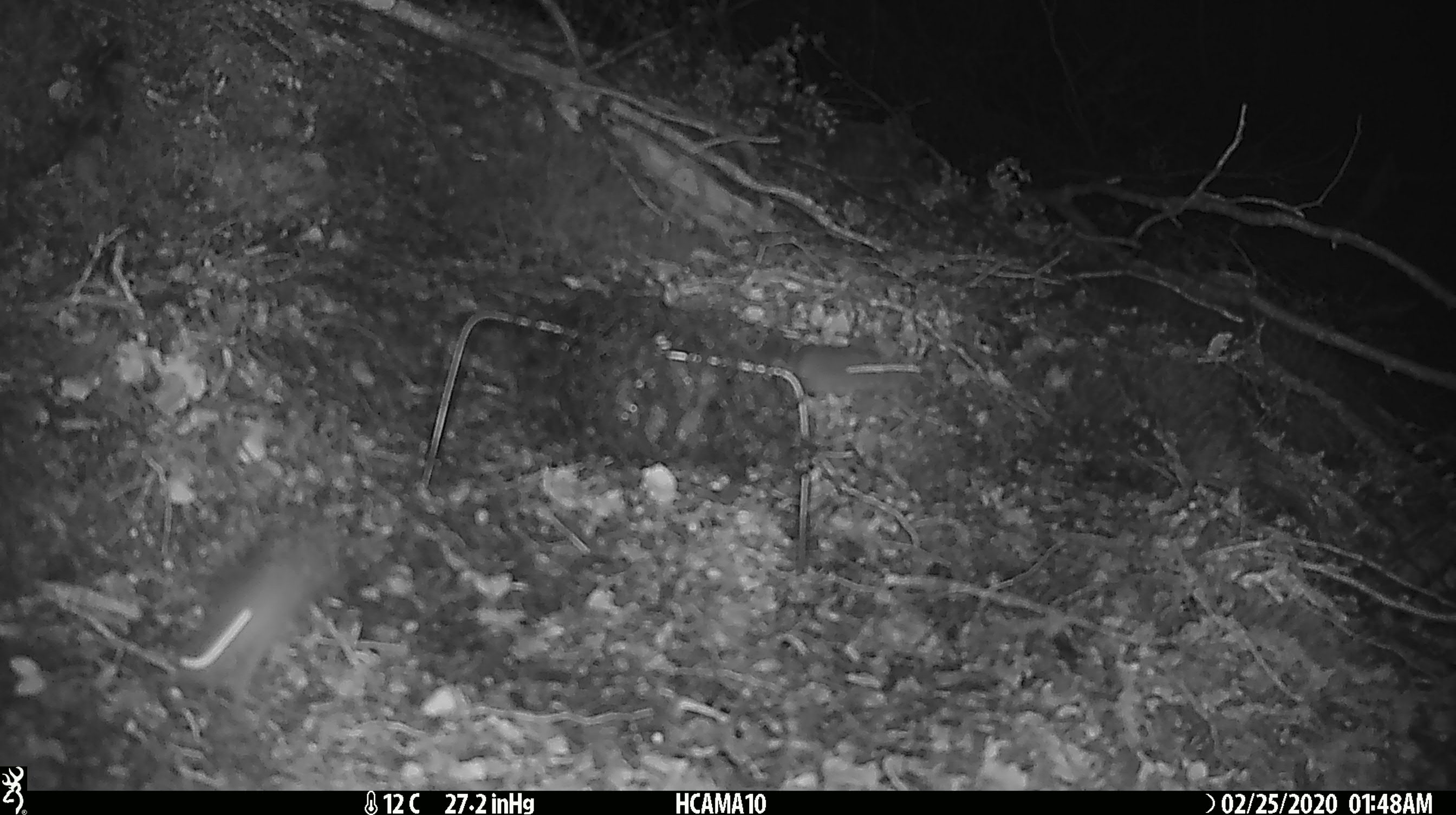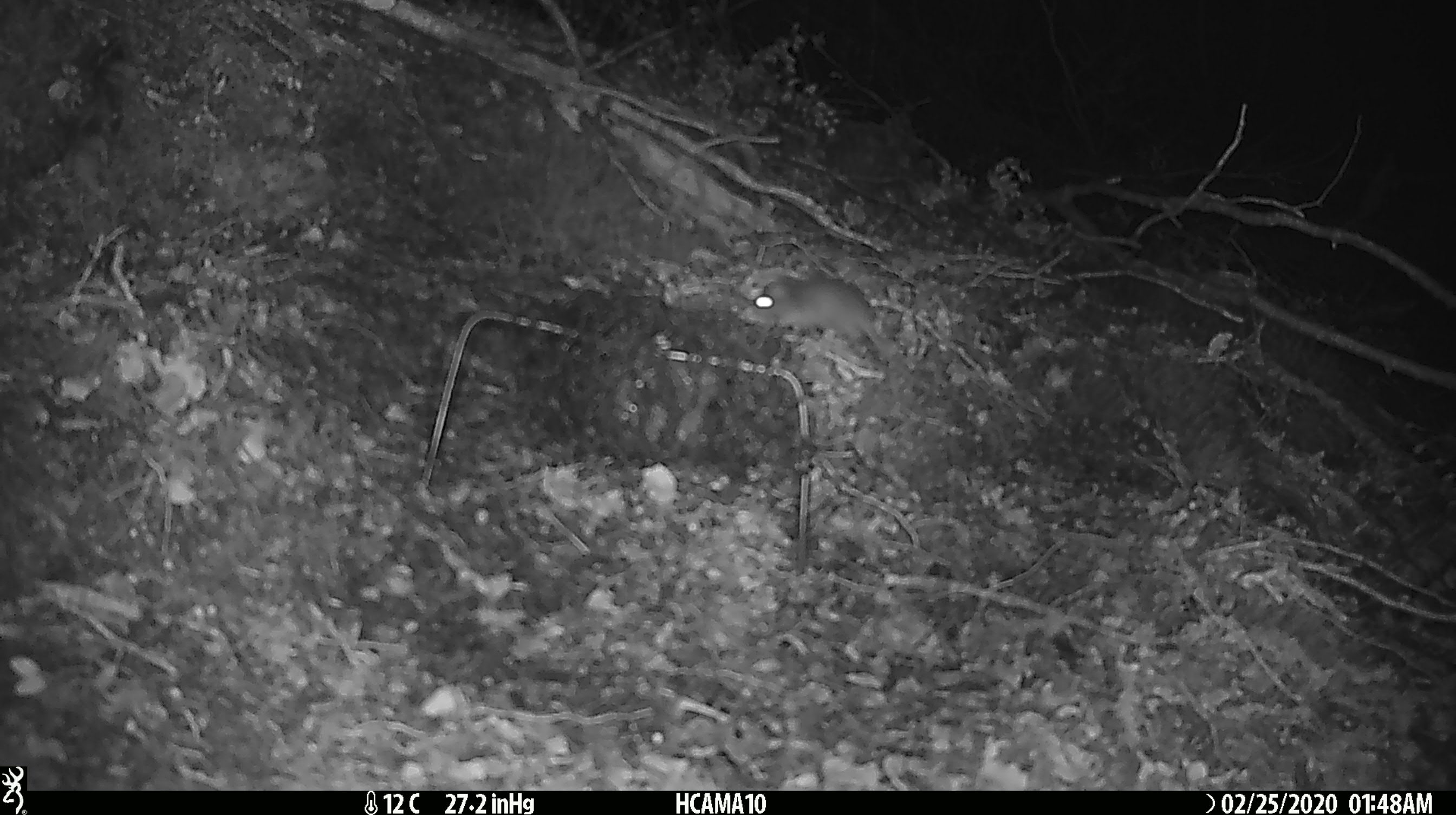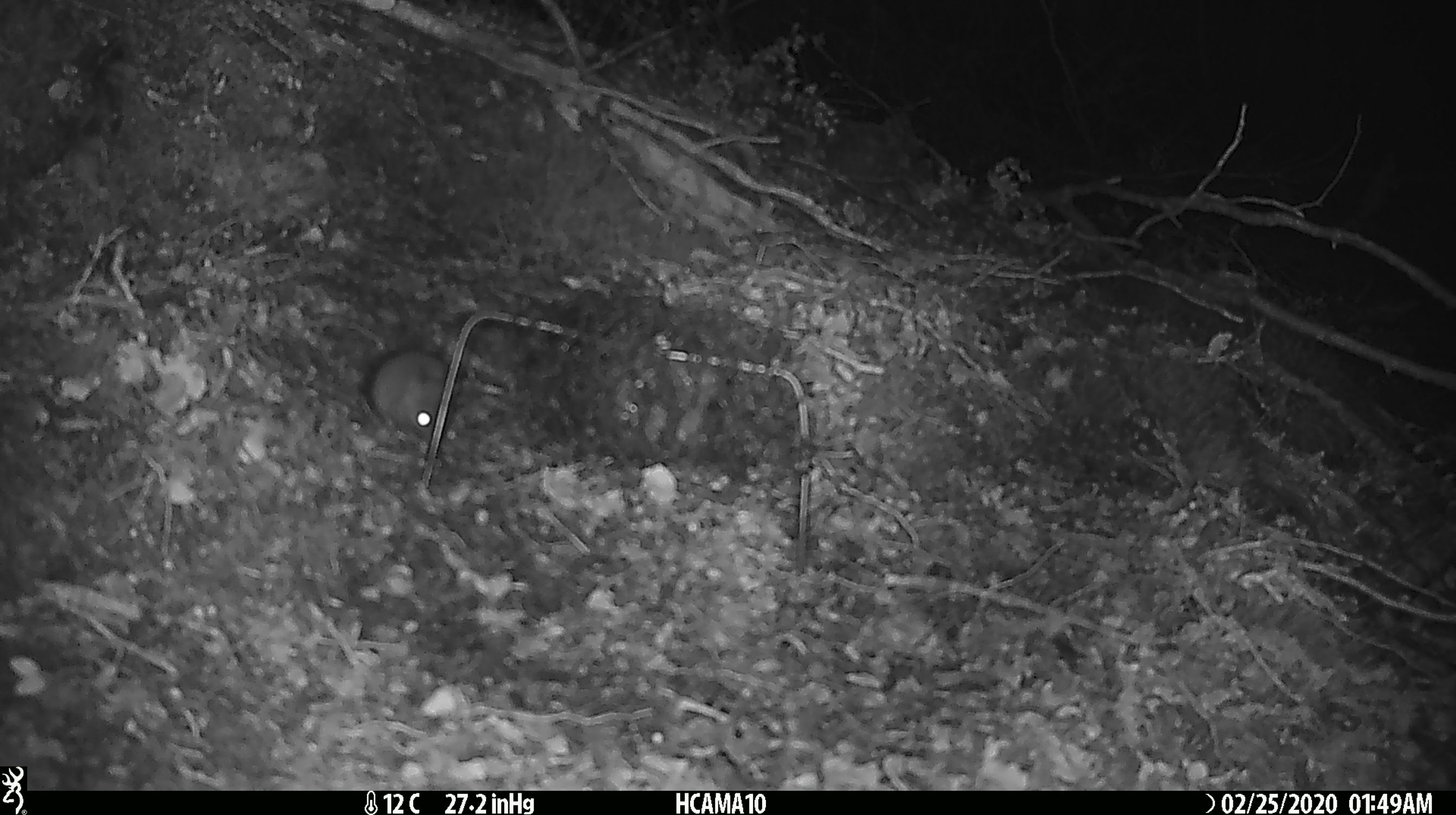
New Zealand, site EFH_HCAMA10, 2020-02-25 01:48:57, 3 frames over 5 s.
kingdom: Animalia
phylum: Chordata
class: Mammalia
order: Rodentia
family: Muridae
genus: Mus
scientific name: Mus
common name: mouse